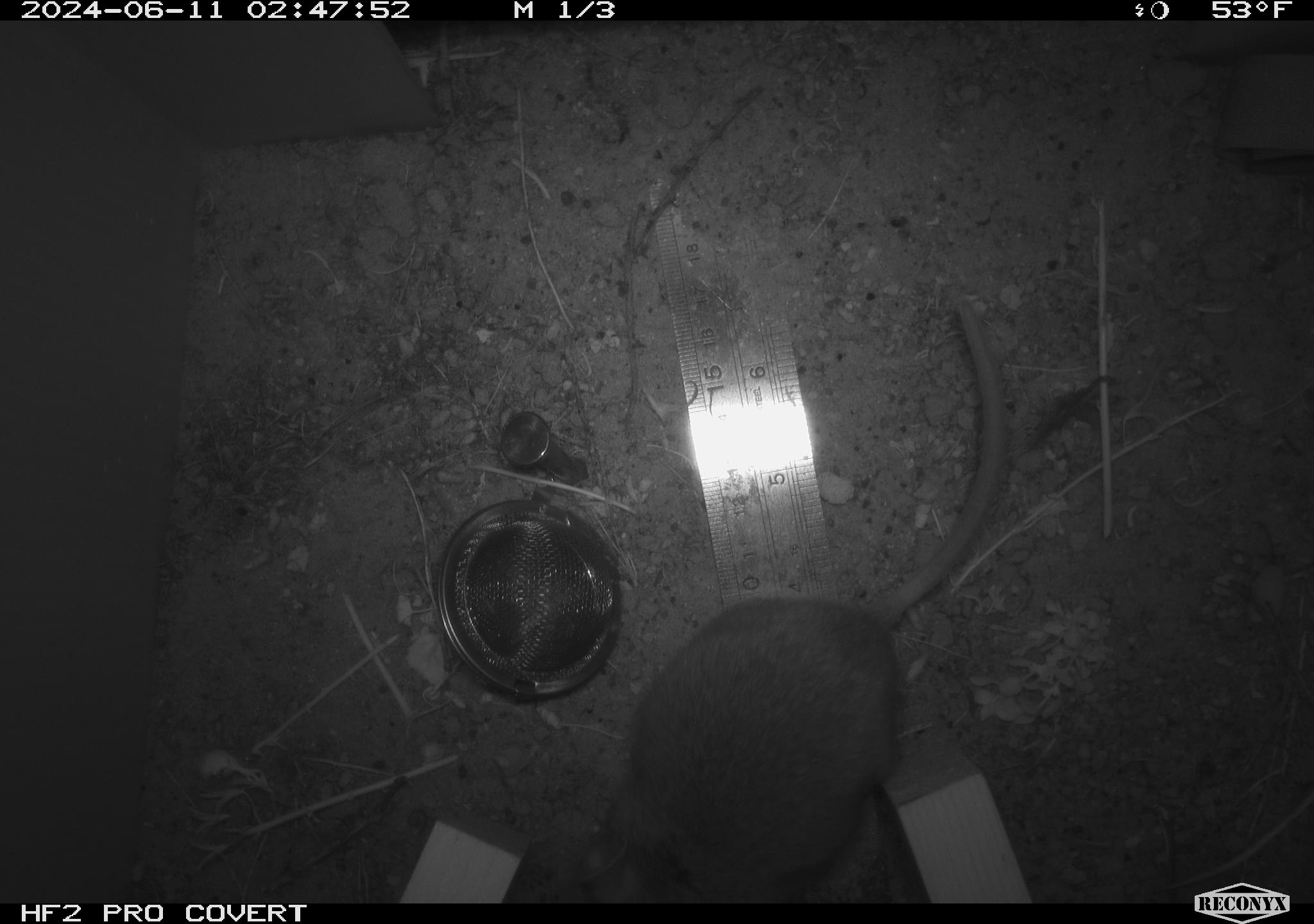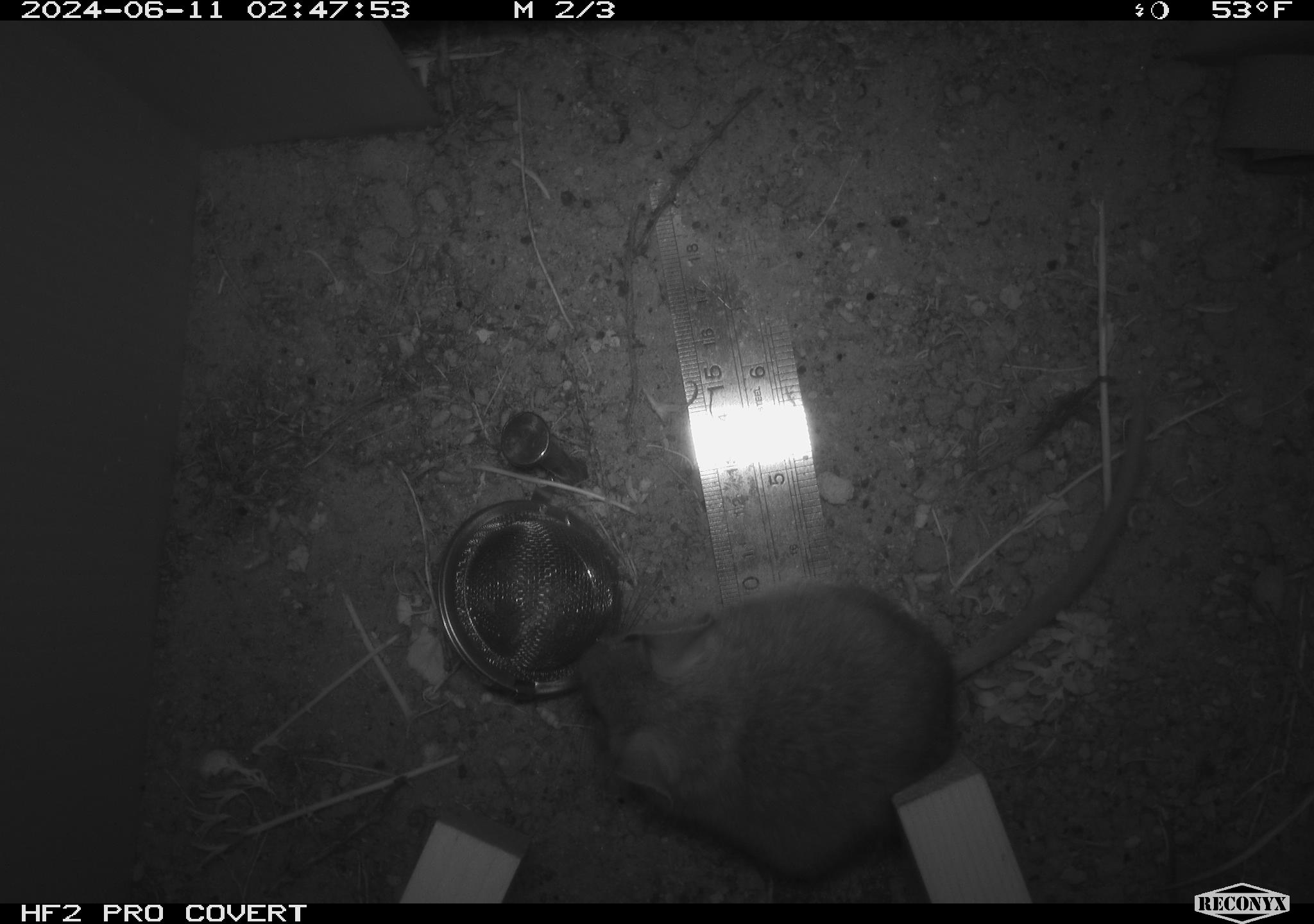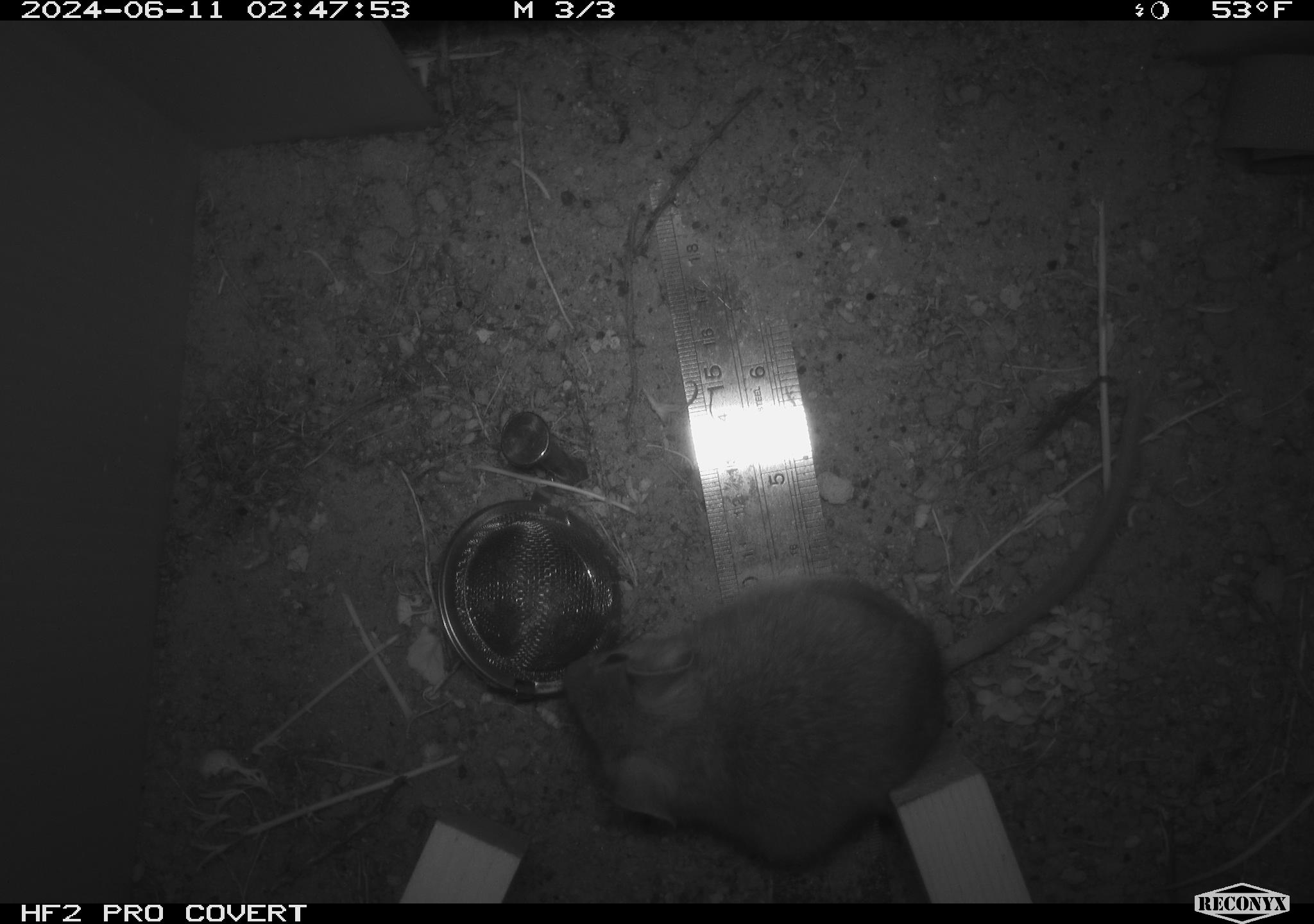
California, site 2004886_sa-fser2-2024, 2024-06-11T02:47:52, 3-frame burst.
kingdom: Animalia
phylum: Chordata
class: Mammalia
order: Rodentia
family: Cricetidae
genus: Neotoma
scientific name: Neotoma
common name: pack rat or woodrat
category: neotoma species